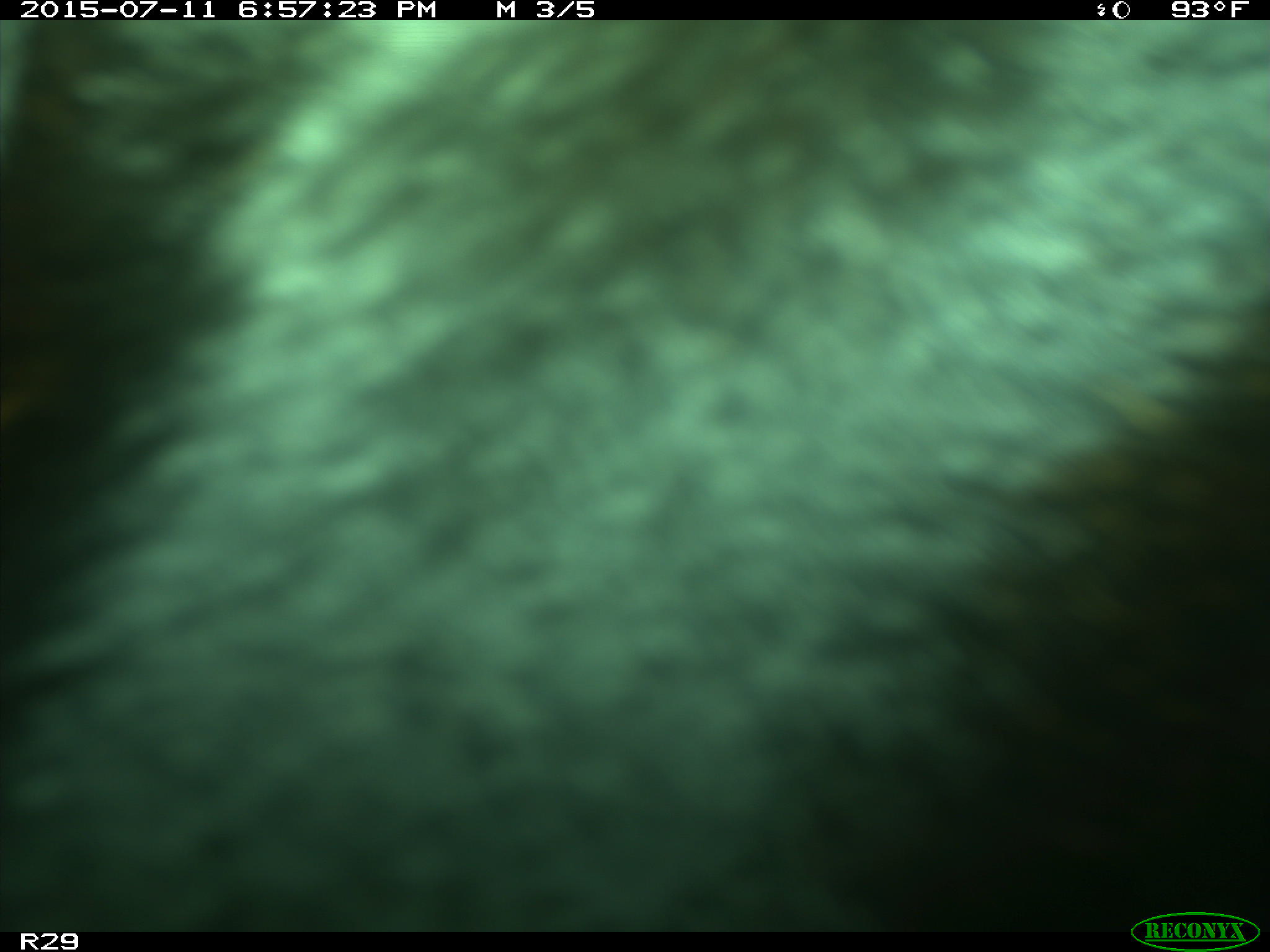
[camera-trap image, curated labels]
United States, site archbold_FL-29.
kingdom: Animalia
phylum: Chordata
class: Mammalia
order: Artiodactyla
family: Bovidae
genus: Bos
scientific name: Bos taurus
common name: domestic cow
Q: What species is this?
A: Bos taurus (domestic cow).